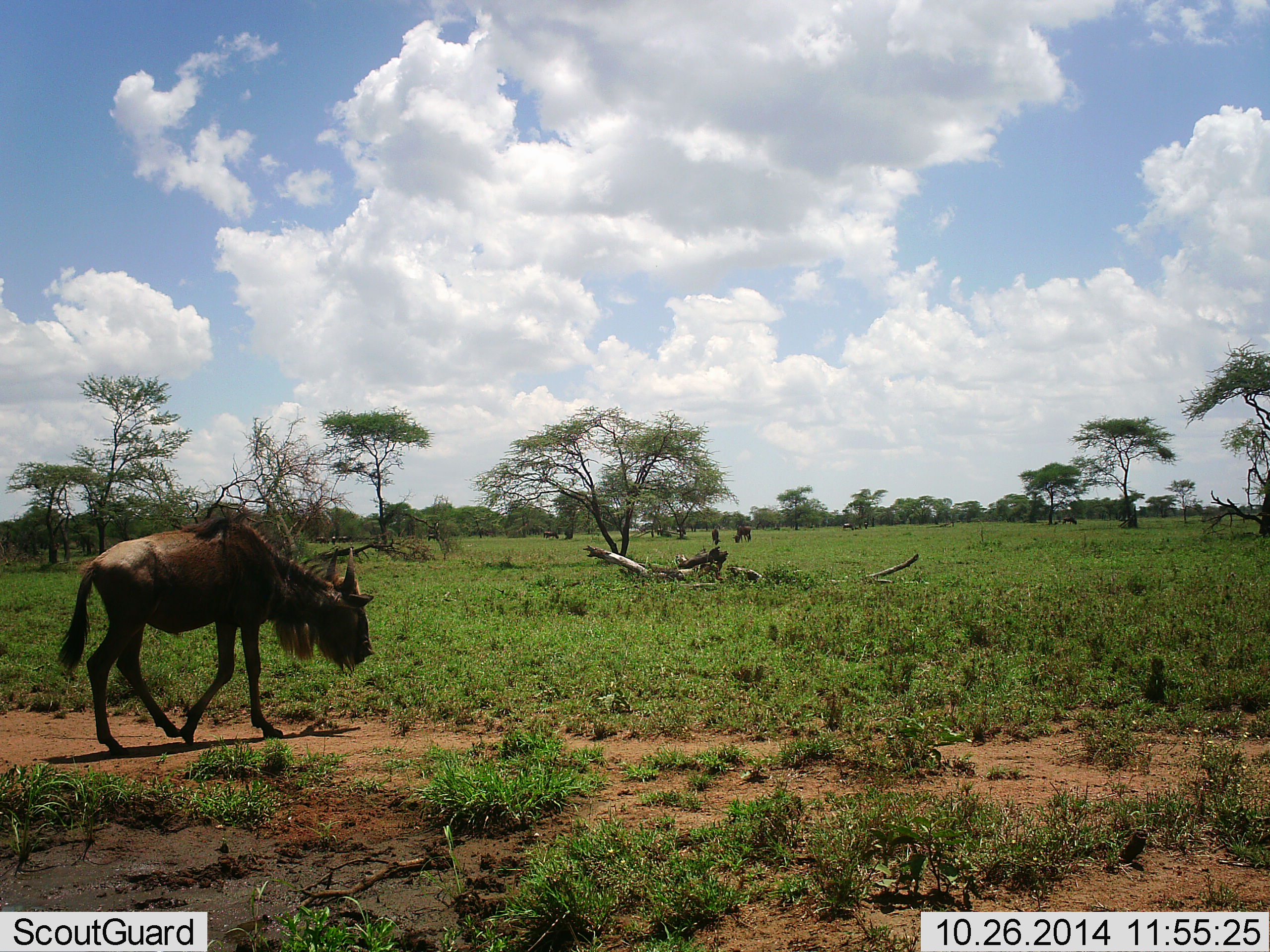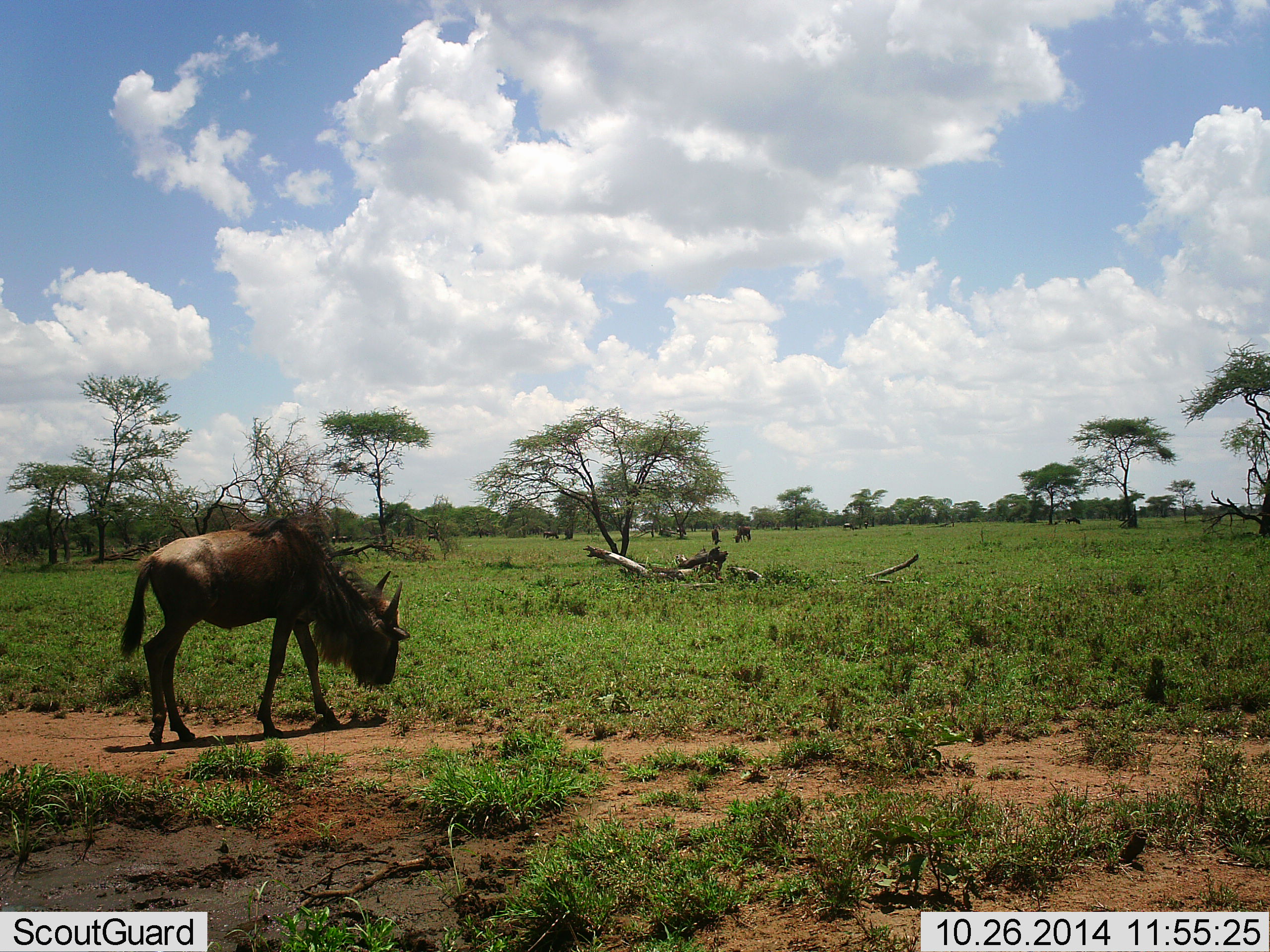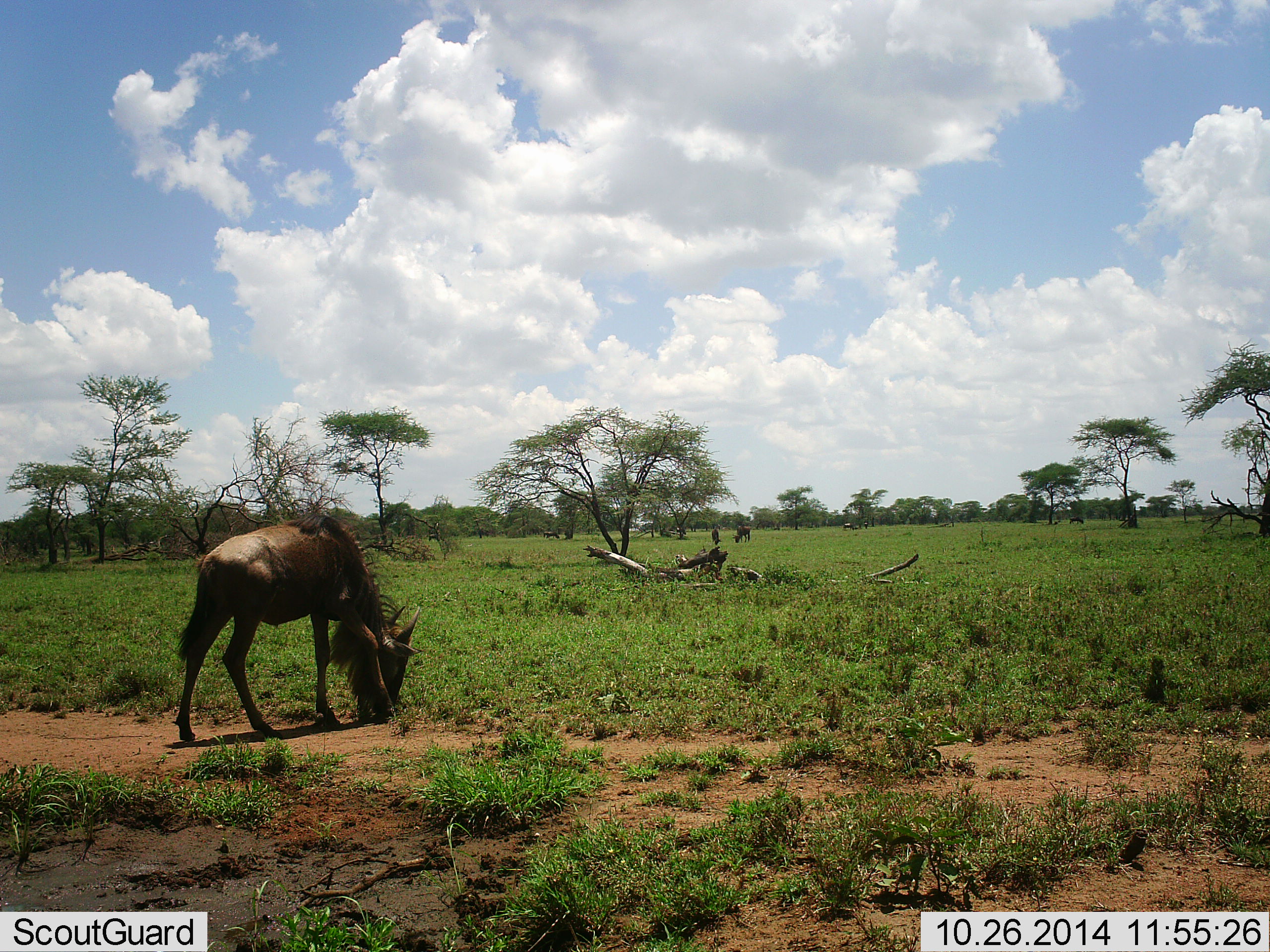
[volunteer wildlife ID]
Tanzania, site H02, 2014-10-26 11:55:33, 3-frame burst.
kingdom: Animalia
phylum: Chordata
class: Mammalia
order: Artiodactyla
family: Bovidae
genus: Connochaetes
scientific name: Connochaetes taurinus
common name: blue wildebeest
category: wildebeest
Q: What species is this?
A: Wildebeest (blue wildebeest) (Connochaetes taurinus).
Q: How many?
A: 1.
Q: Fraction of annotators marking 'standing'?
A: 10%.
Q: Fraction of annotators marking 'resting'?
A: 0%.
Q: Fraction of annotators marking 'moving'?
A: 30%.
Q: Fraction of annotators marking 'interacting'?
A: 0%.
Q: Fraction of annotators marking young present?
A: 10%.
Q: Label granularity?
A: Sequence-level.